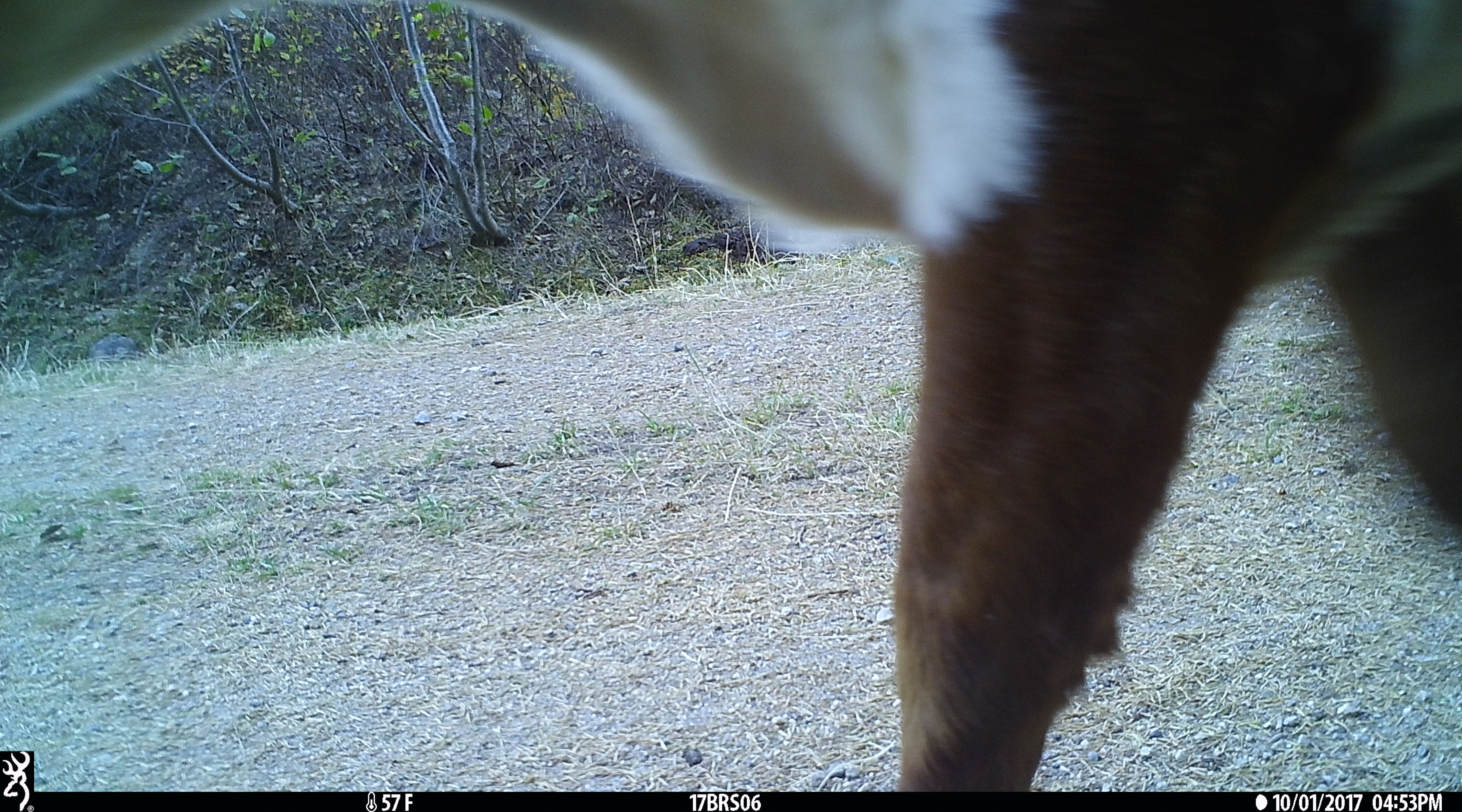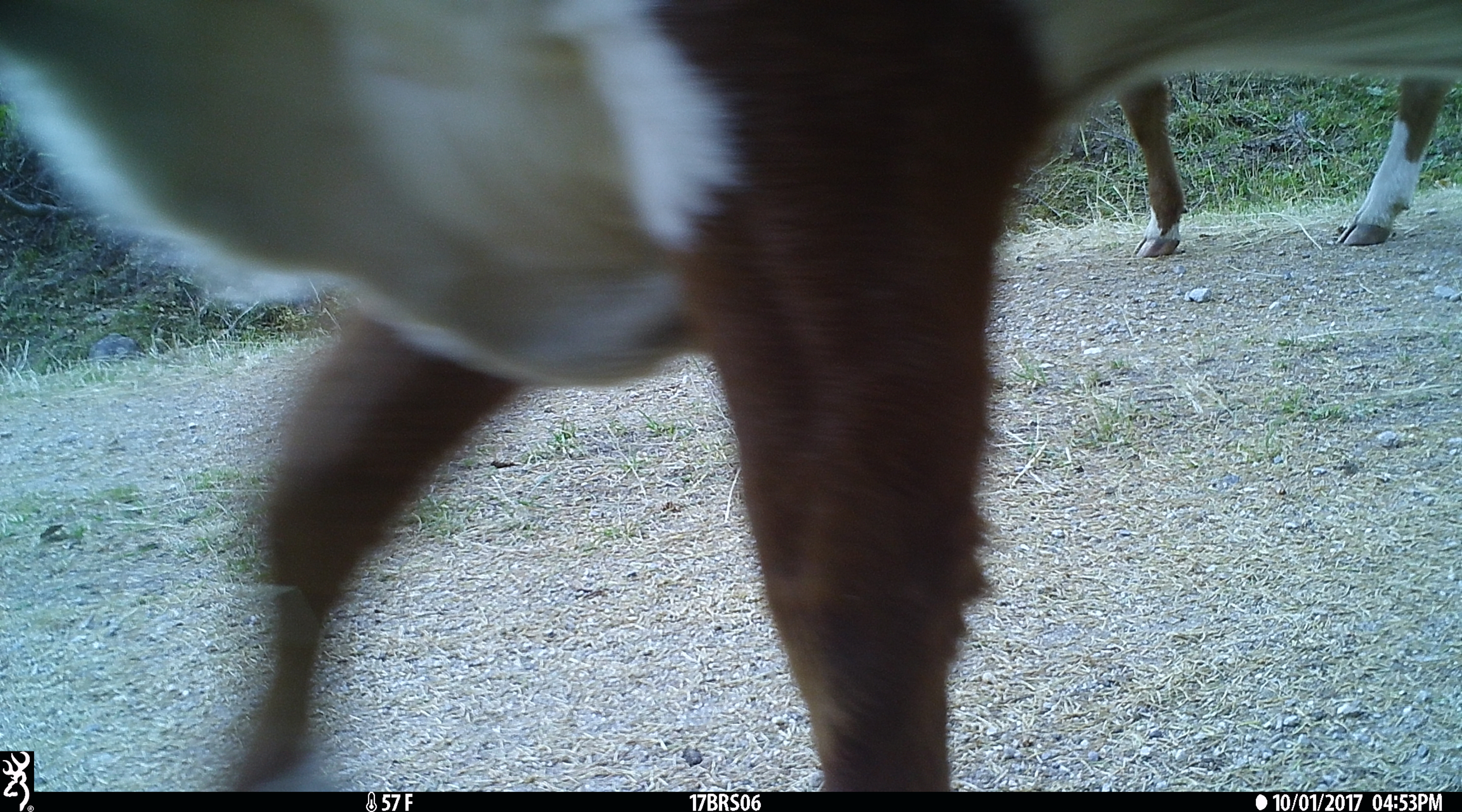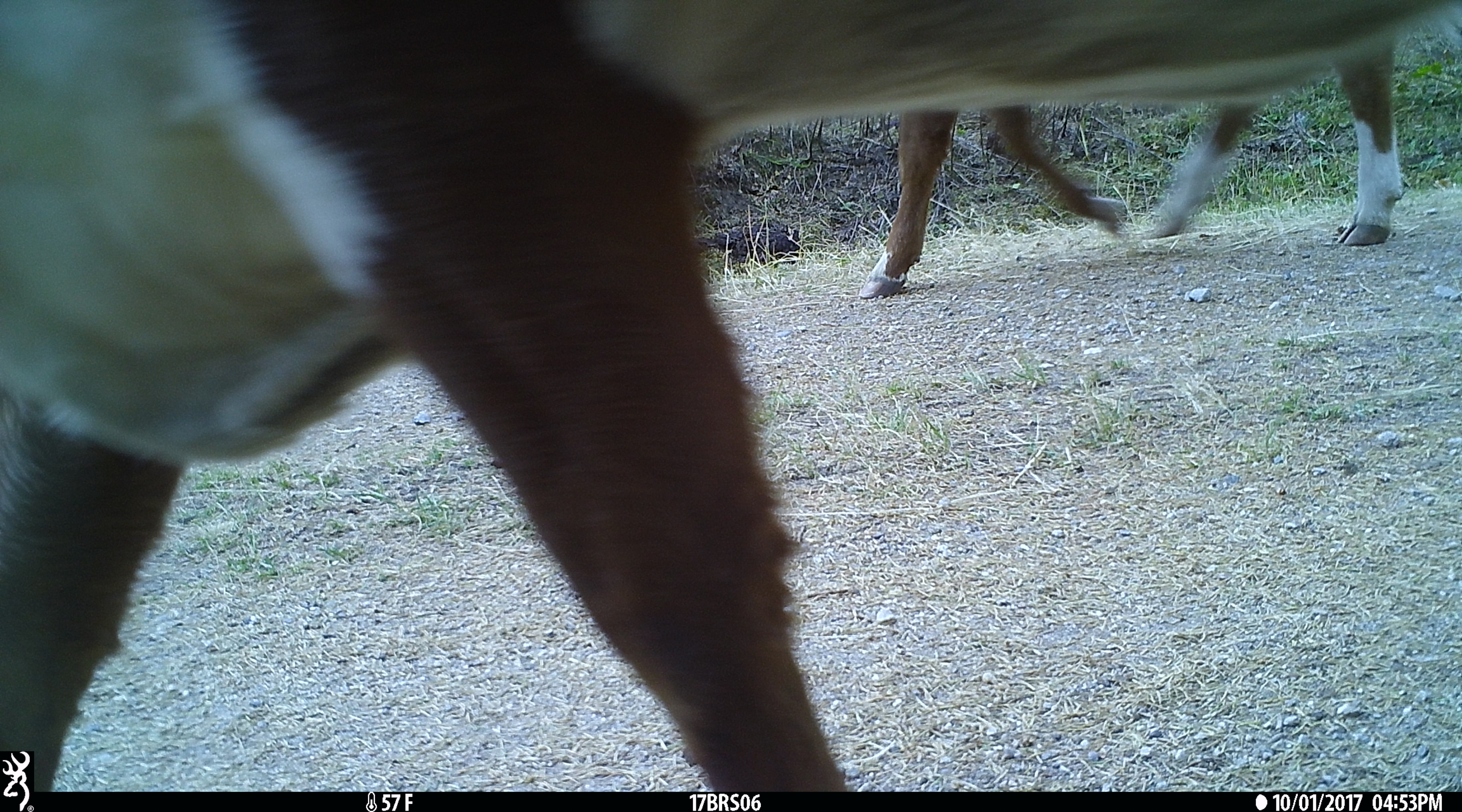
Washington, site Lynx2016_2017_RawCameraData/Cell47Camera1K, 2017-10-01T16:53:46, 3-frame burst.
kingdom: Animalia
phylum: Chordata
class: Mammalia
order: Artiodactyla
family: Bovidae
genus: Bos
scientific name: Bos taurus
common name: domestic cattle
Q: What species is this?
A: Domestic cattle (Bos taurus).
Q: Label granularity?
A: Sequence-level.